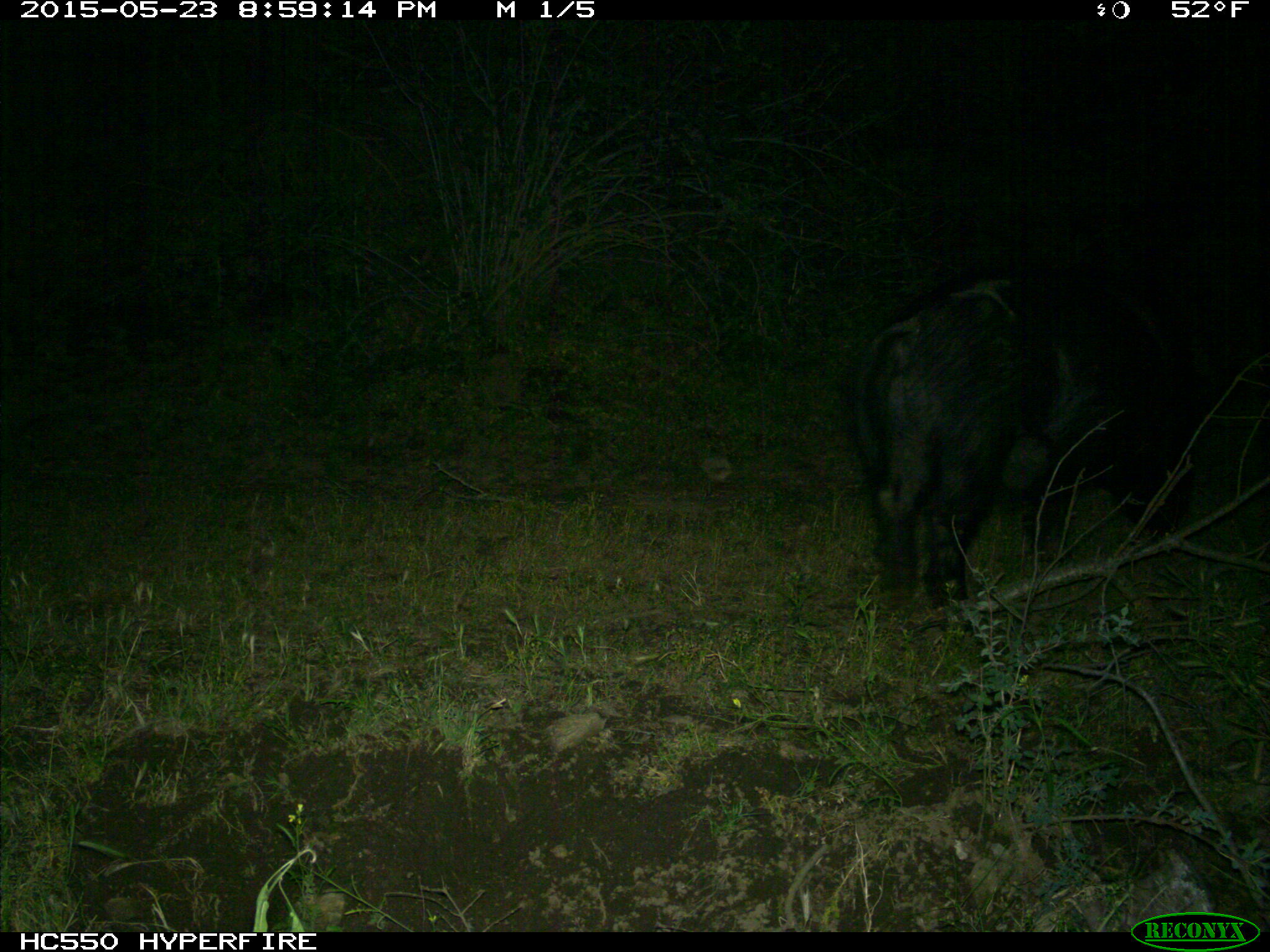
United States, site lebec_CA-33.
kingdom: Animalia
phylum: Chordata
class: Mammalia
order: Artiodactyla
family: Suidae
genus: Sus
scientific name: Sus scrofa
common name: wild boar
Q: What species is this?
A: Sus scrofa (wild boar).